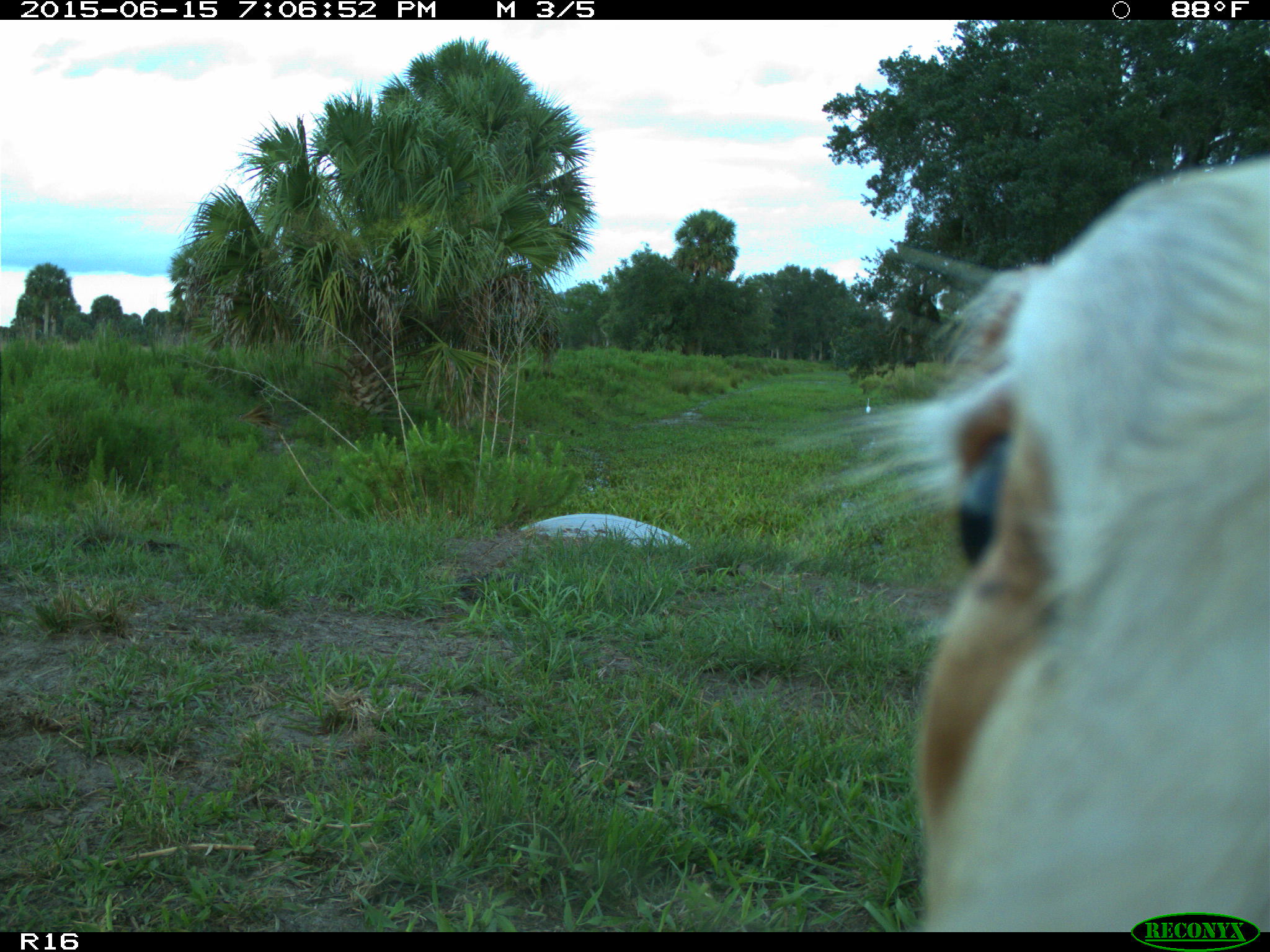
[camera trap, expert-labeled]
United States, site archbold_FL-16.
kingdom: Animalia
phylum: Chordata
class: Mammalia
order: Artiodactyla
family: Bovidae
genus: Bos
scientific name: Bos taurus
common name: domestic cow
Bos taurus (domestic cow).